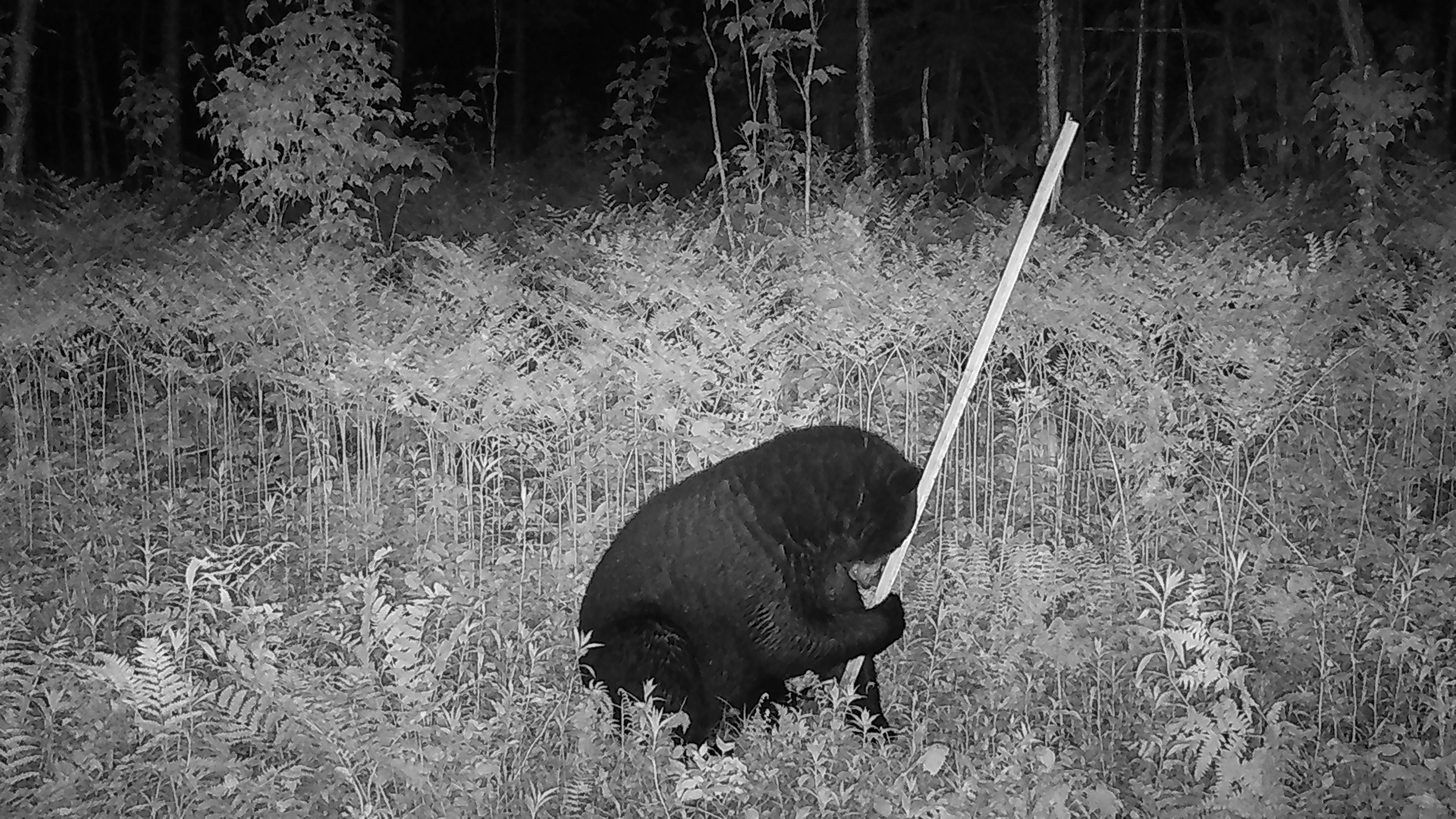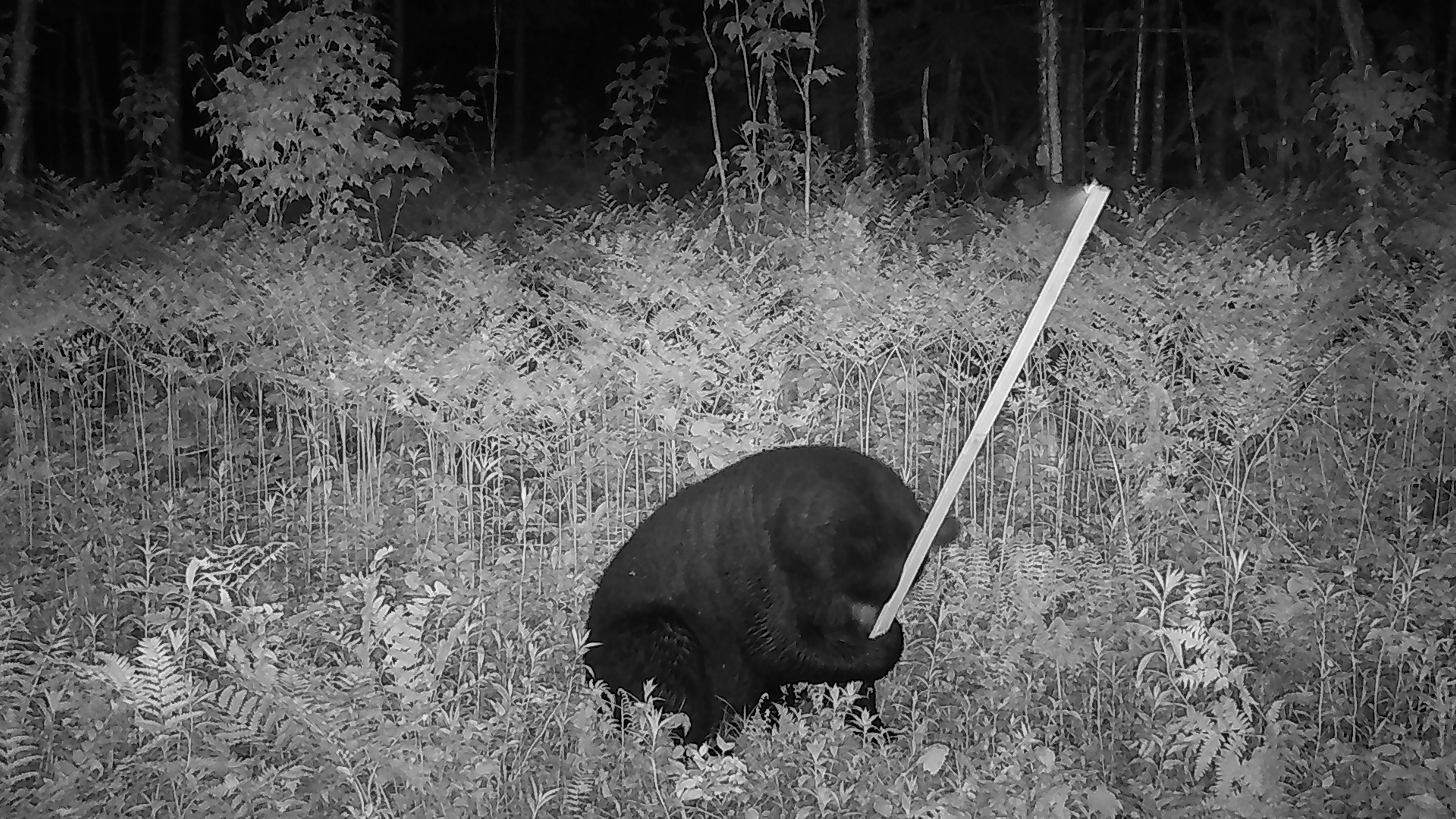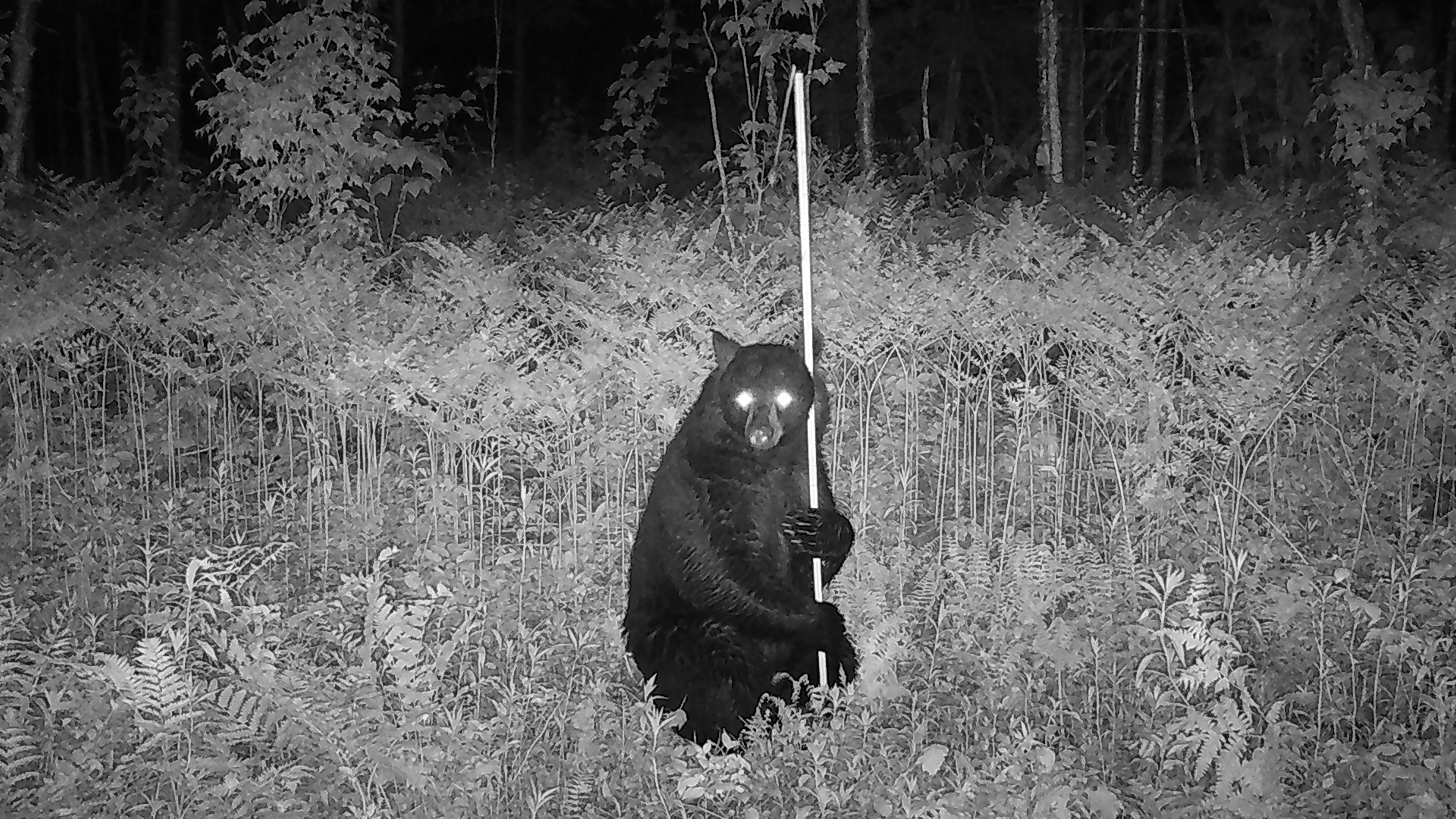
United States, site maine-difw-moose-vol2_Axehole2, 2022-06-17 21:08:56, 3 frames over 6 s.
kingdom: Animalia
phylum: Chordata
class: Mammalia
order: Carnivora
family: Ursidae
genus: Ursus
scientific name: Ursus americanus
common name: black bear